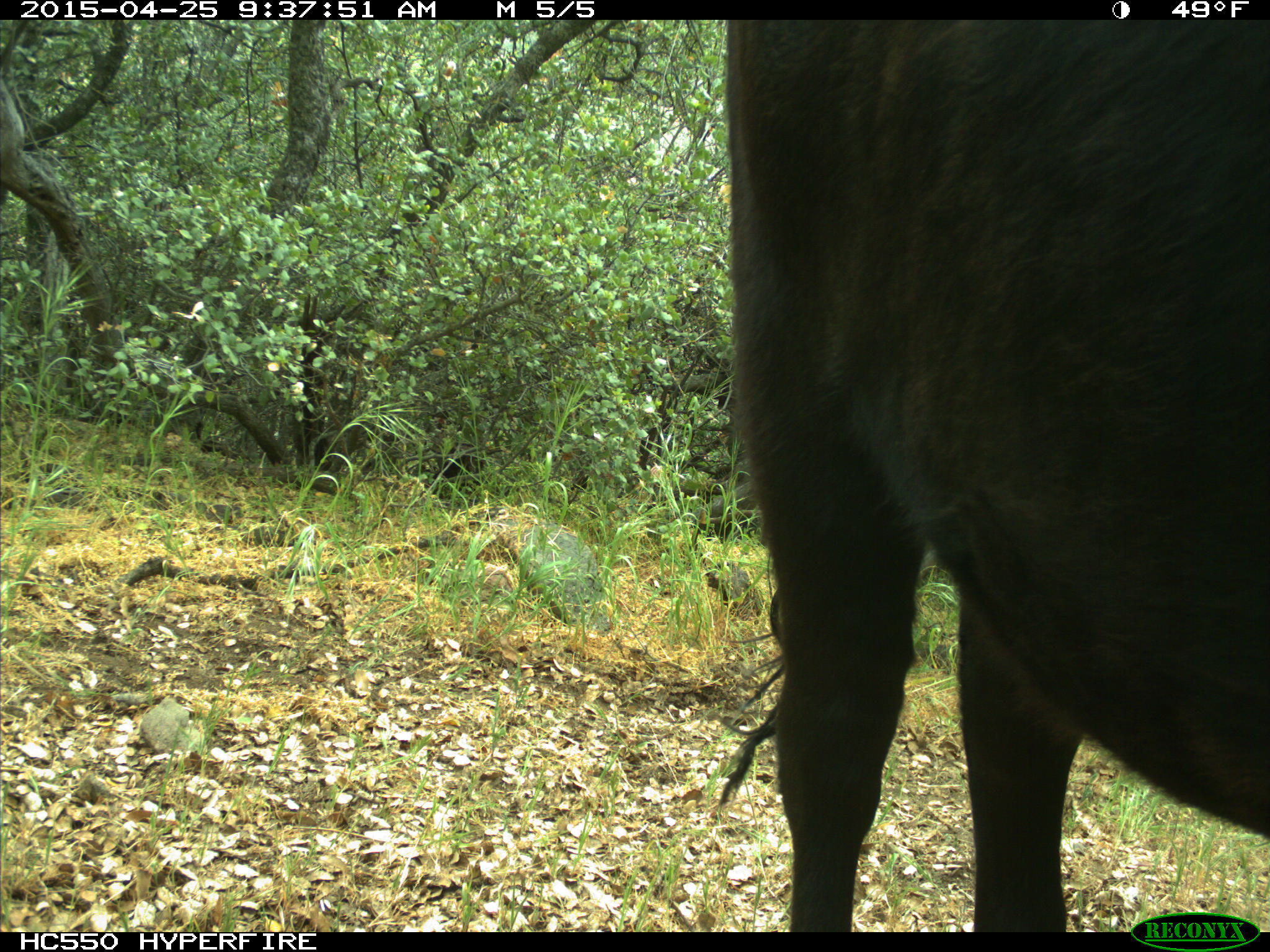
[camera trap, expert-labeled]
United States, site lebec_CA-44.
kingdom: Animalia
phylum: Chordata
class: Mammalia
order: Artiodactyla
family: Suidae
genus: Sus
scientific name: Sus scrofa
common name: wild boar